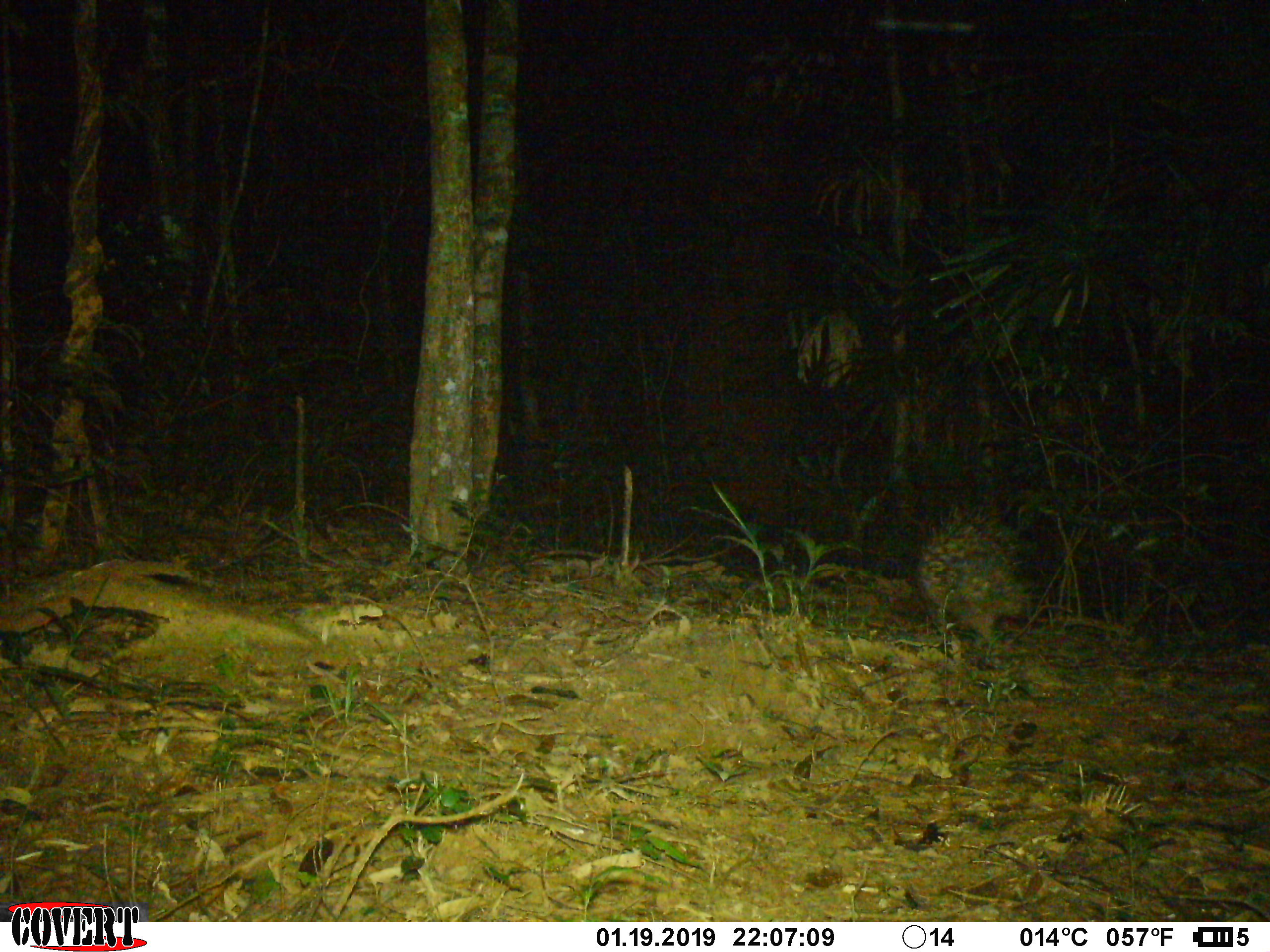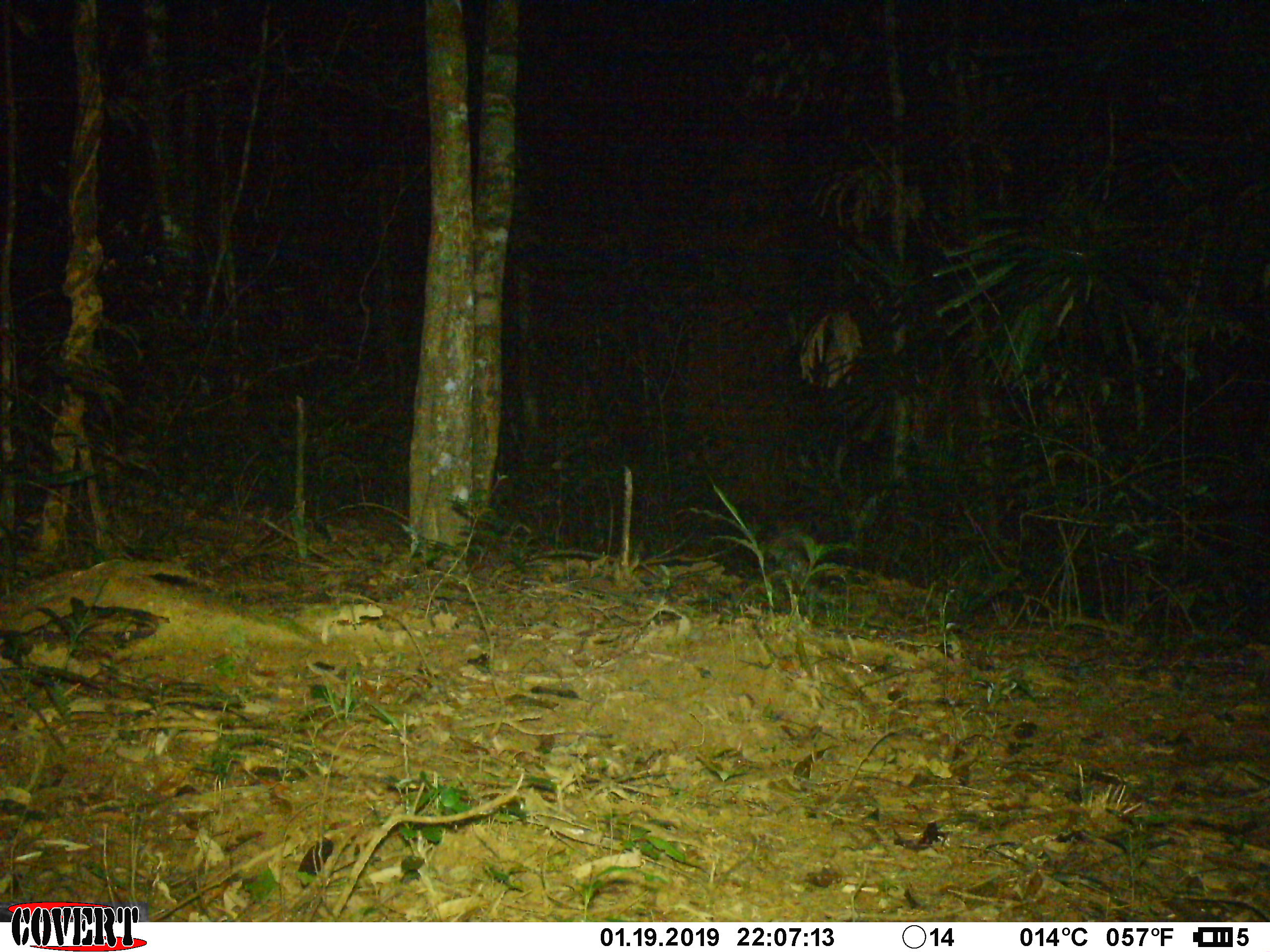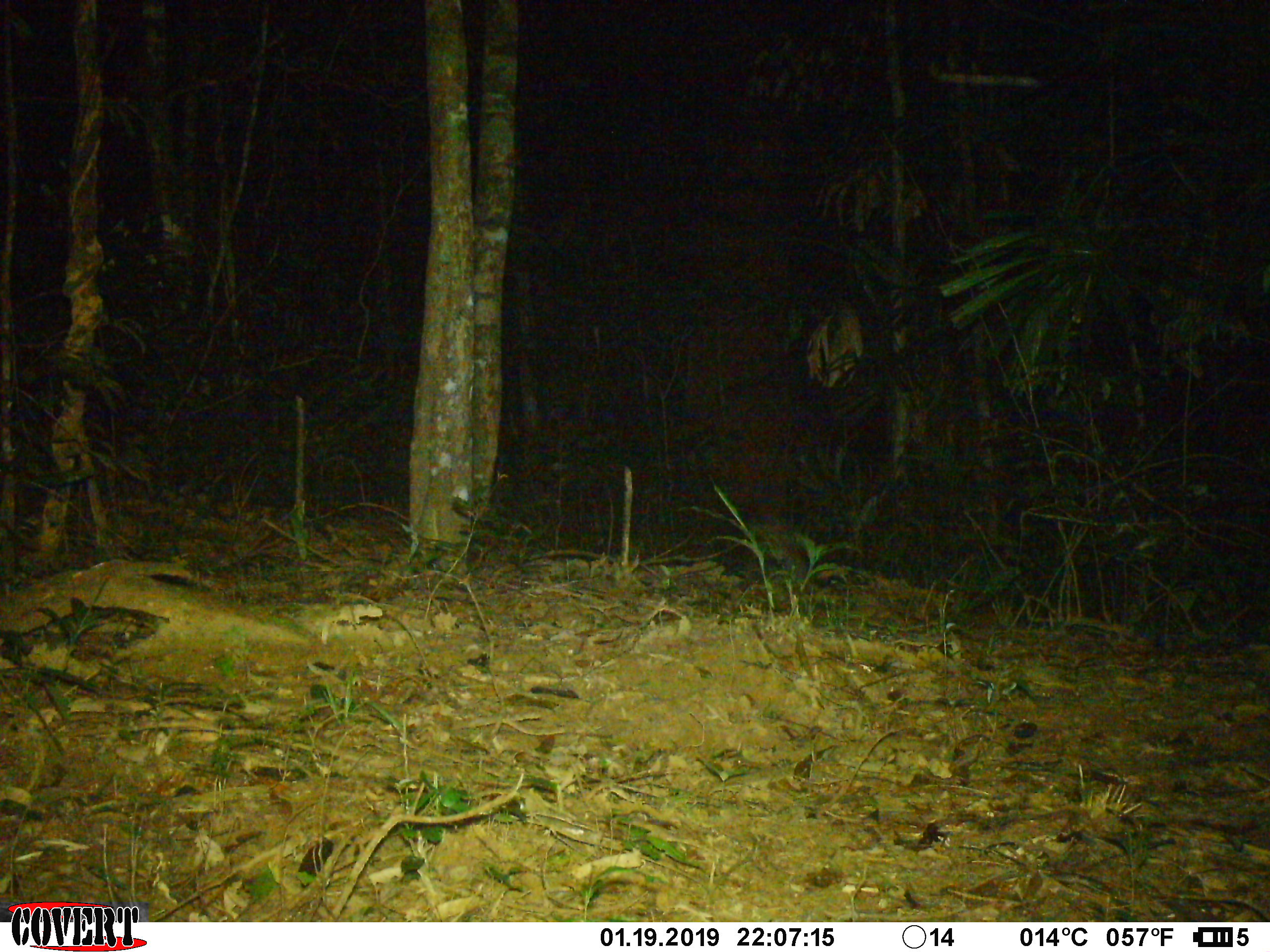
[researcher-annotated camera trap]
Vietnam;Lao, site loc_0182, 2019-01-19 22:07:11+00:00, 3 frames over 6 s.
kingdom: Animalia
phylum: Chordata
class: Mammalia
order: Rodentia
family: Hystricidae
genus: Hystrix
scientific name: Hystrix brachyura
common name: malayan porcupine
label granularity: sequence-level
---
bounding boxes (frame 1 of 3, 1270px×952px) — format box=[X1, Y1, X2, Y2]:
malayan porcupine: box=[913, 506, 1038, 644]